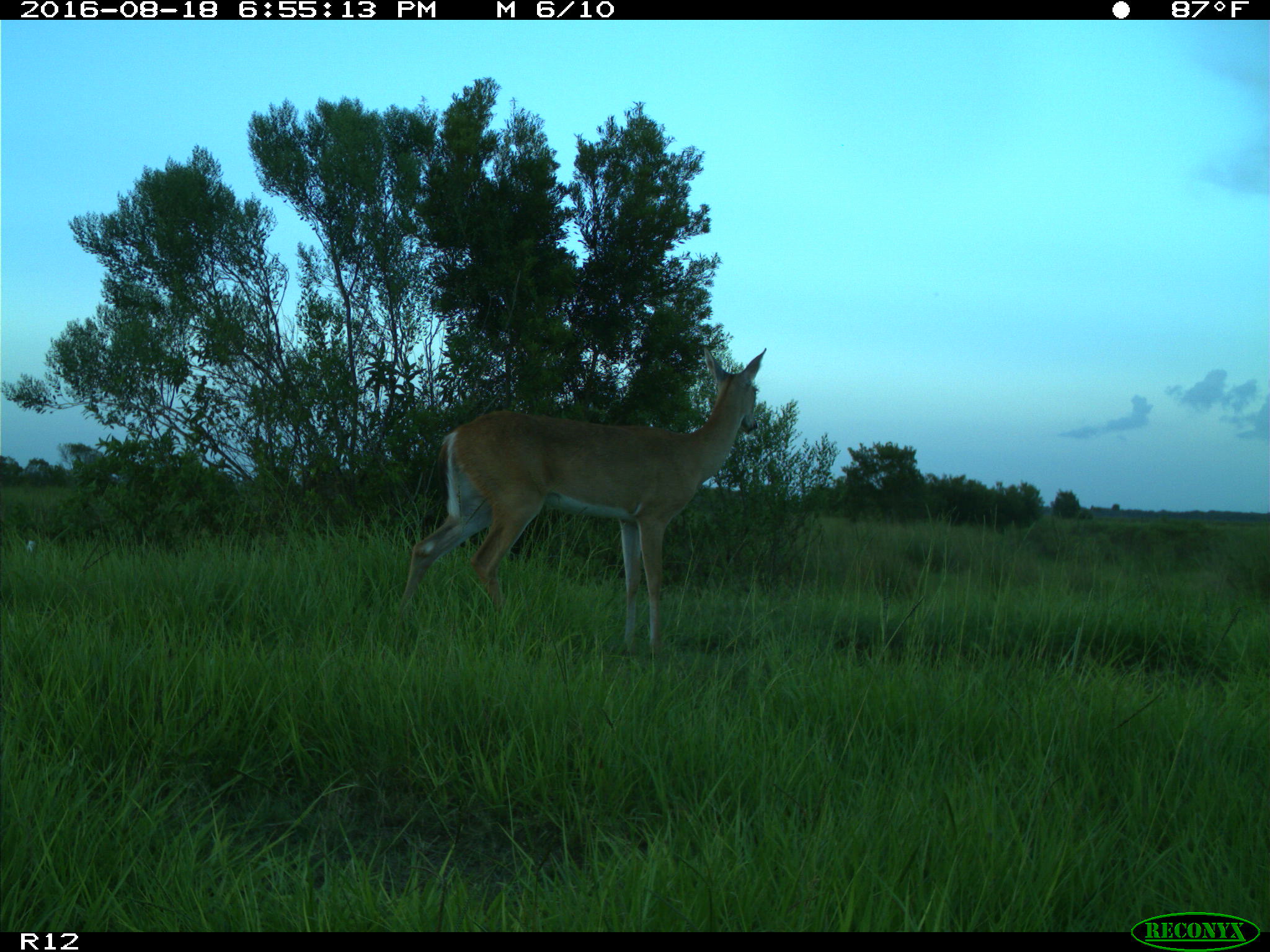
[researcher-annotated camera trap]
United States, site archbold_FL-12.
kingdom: Animalia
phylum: Chordata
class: Mammalia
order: Artiodactyla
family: Cervidae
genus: Odocoileus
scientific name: Odocoileus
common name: deer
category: unidentified deer